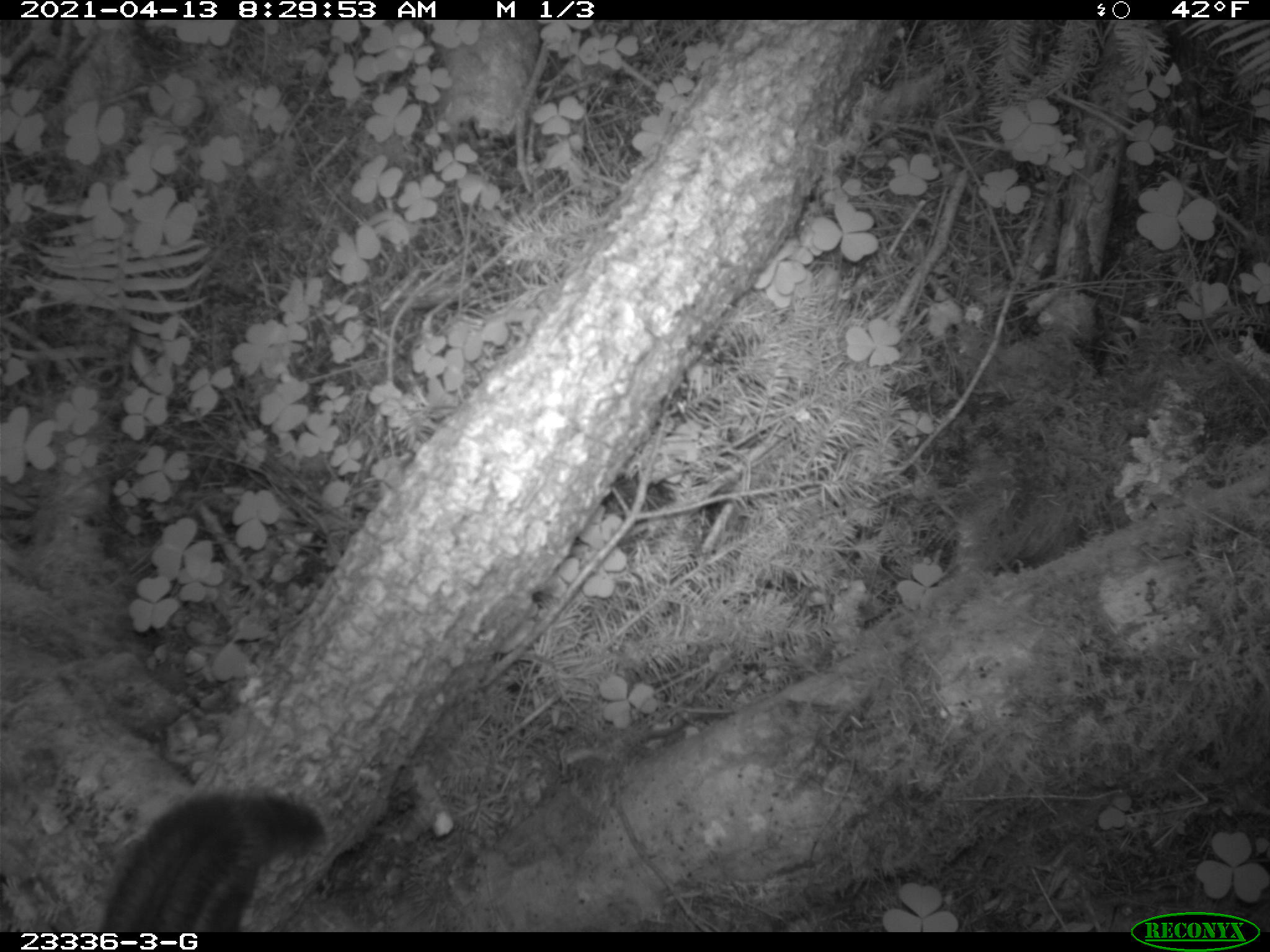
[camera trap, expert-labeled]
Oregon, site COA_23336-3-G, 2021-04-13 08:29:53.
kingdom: Animalia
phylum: Chordata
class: Mammalia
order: Rodentia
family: Sciuridae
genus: Tamiasciurus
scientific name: Tamiasciurus douglasii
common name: douglas squirrel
Douglas squirrel (Tamiasciurus douglasii).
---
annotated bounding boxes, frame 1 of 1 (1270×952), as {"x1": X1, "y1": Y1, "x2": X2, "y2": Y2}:
douglas squirrel: {"x1": 89, "y1": 782, "x2": 335, "y2": 930}